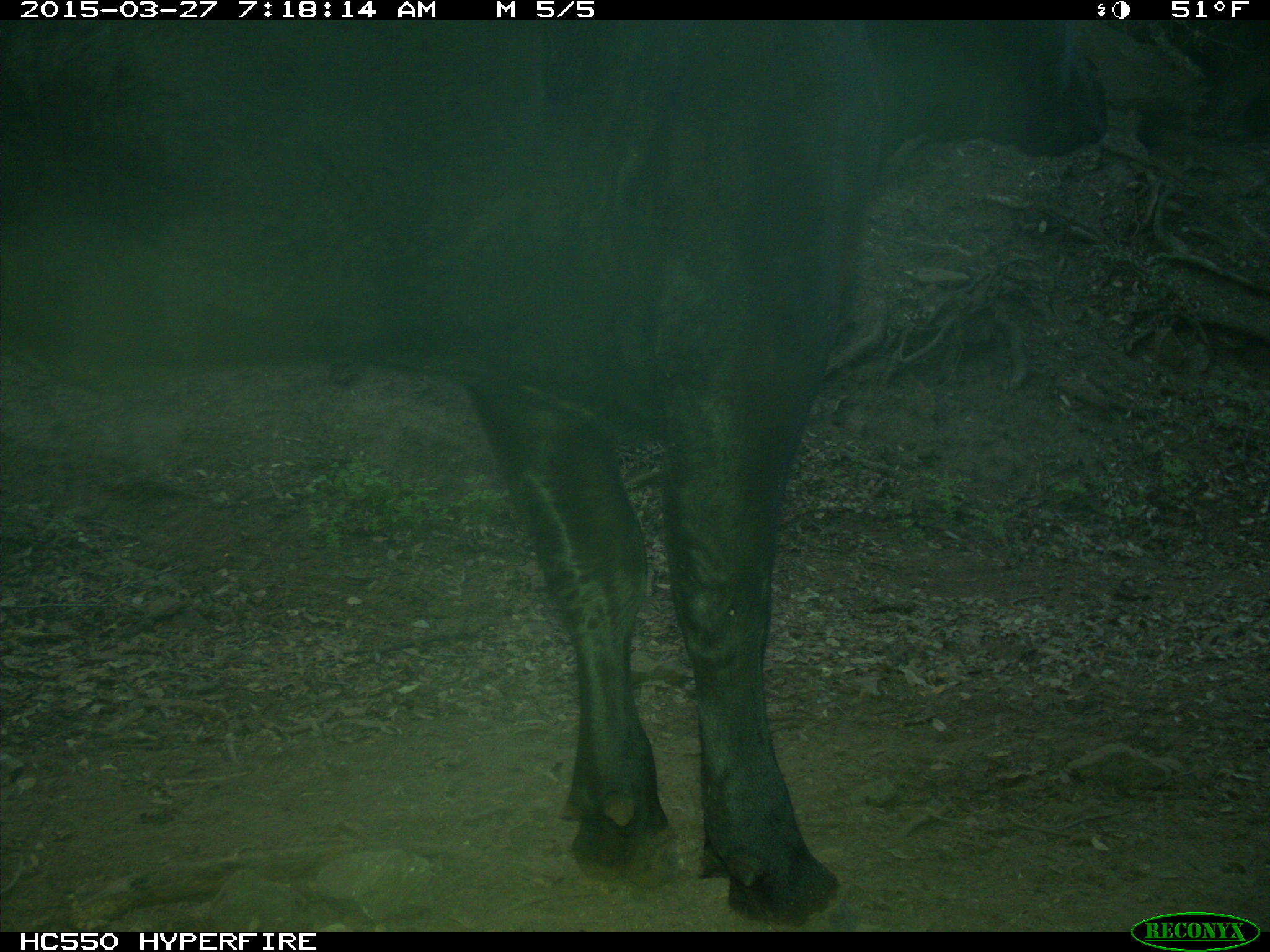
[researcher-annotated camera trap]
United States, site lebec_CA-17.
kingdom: Animalia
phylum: Chordata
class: Mammalia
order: Artiodactyla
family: Bovidae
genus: Bos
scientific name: Bos taurus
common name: domestic cow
Bos taurus (domestic cow).